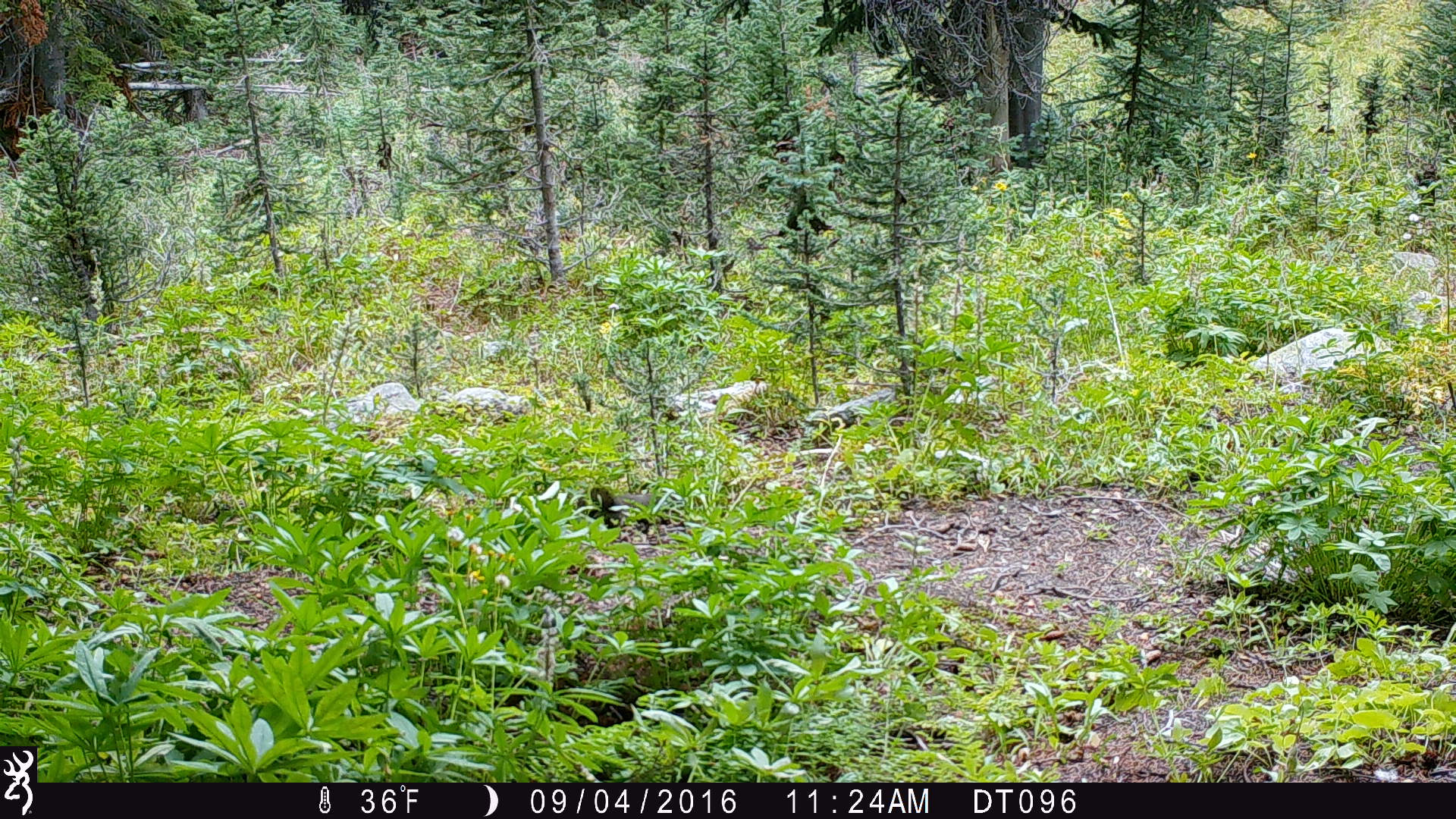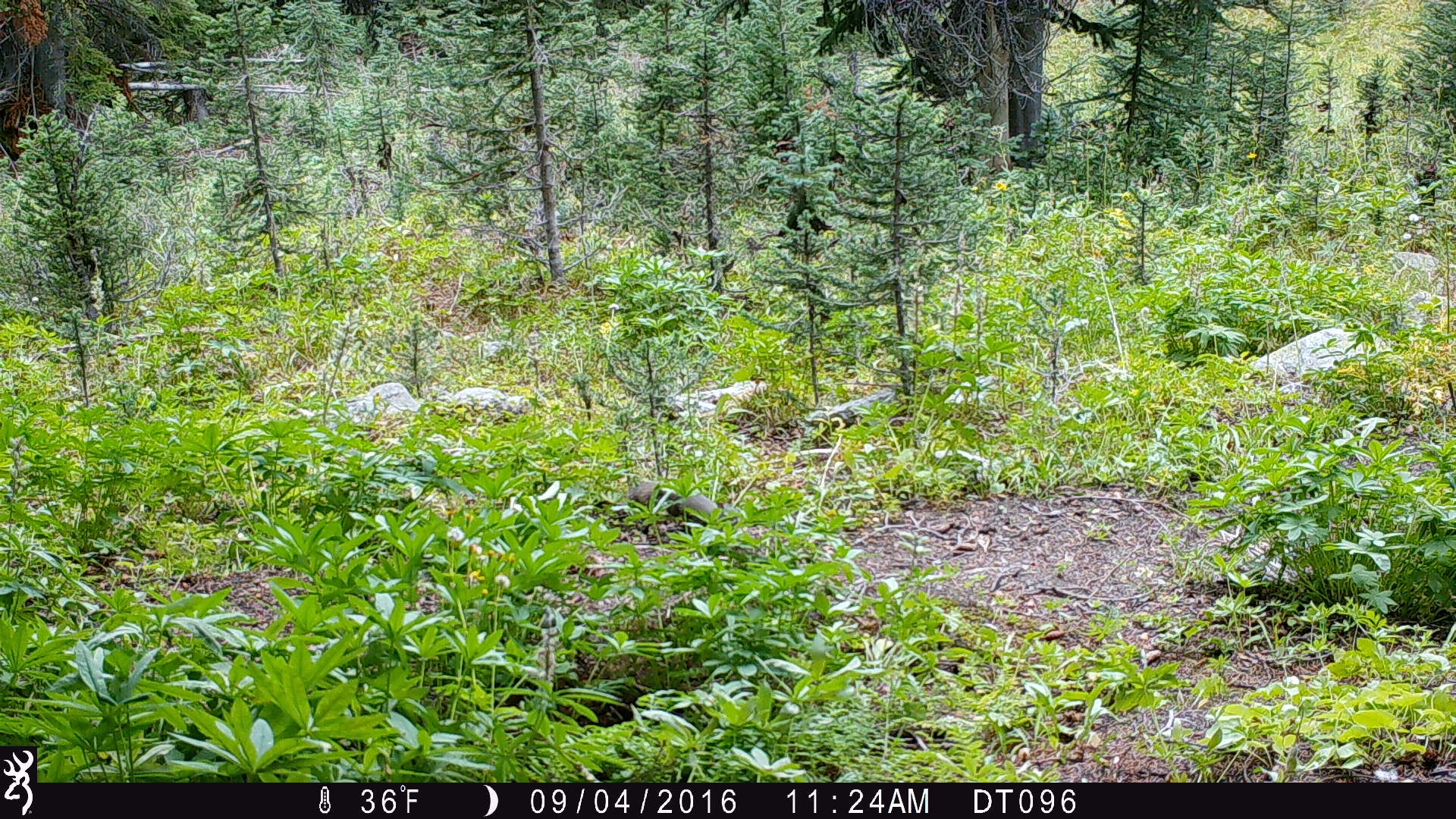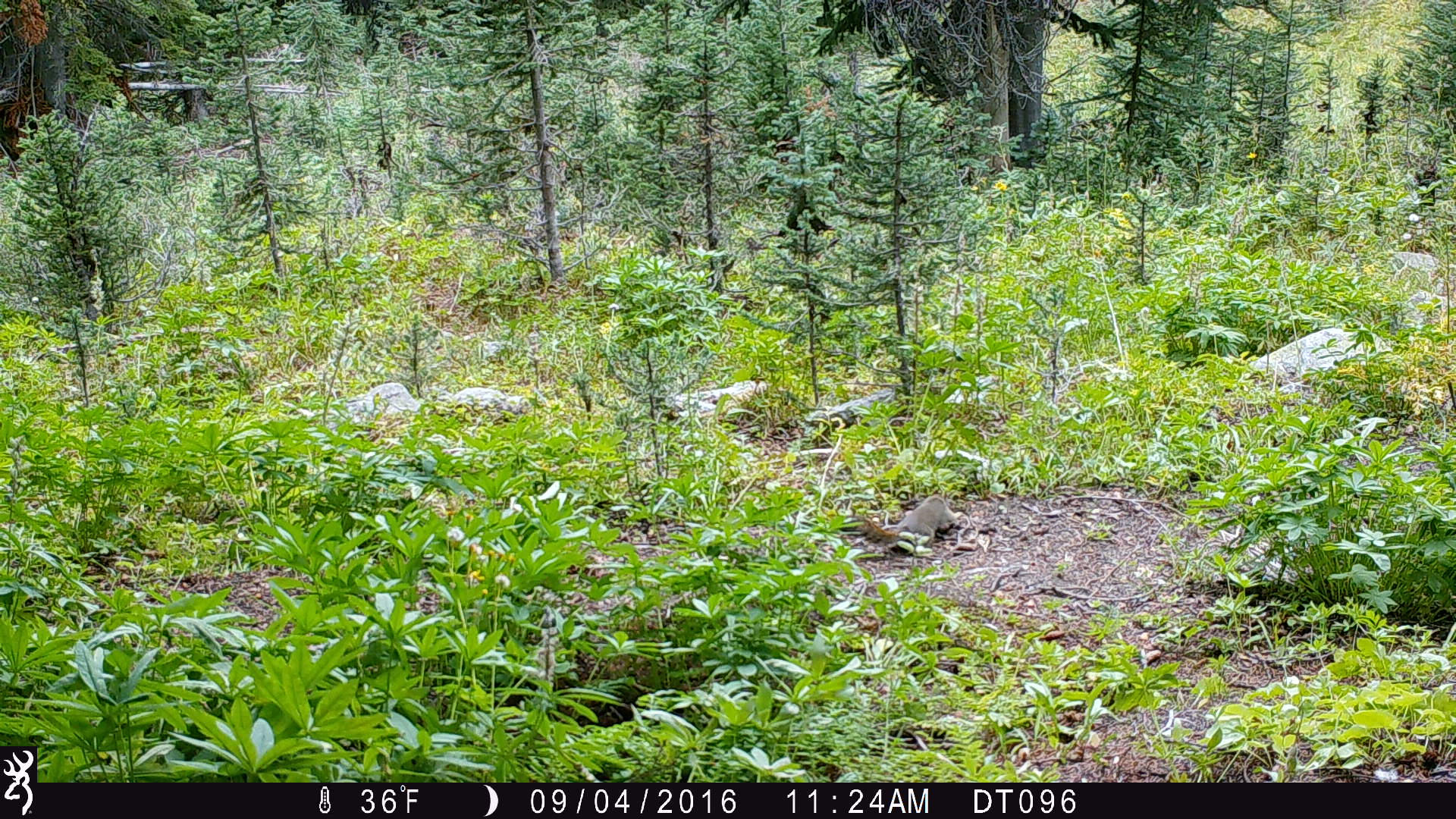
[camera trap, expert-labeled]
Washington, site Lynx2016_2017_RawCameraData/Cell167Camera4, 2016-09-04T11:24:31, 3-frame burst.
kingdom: Animalia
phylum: Chordata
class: Mammalia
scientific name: Mammalia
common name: small mammal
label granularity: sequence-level